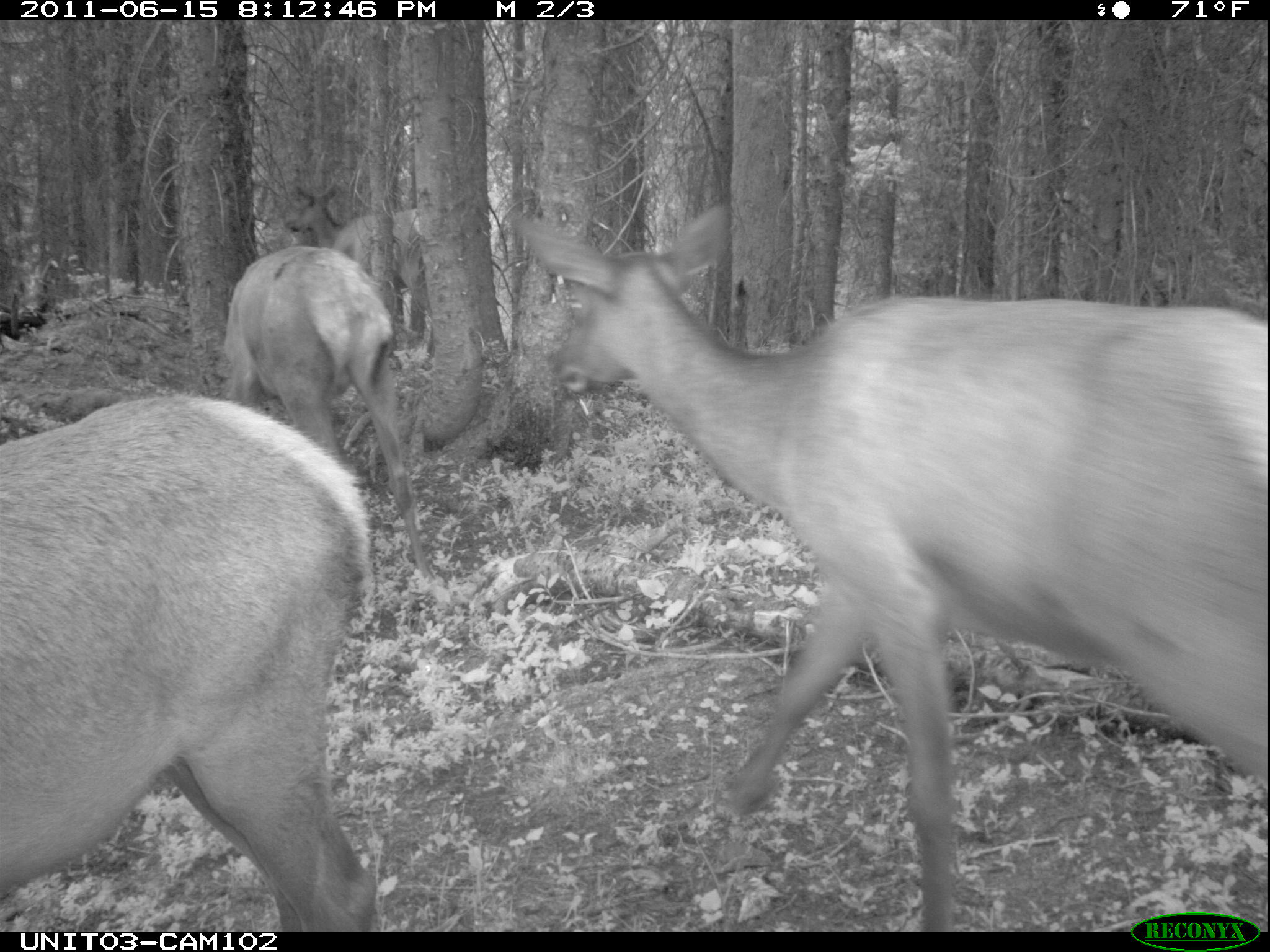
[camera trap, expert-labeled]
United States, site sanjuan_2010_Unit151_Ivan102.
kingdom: Animalia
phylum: Chordata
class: Mammalia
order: Artiodactyla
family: Cervidae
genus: Cervus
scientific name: Cervus elaphus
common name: red deer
Cervus elaphus (red deer).